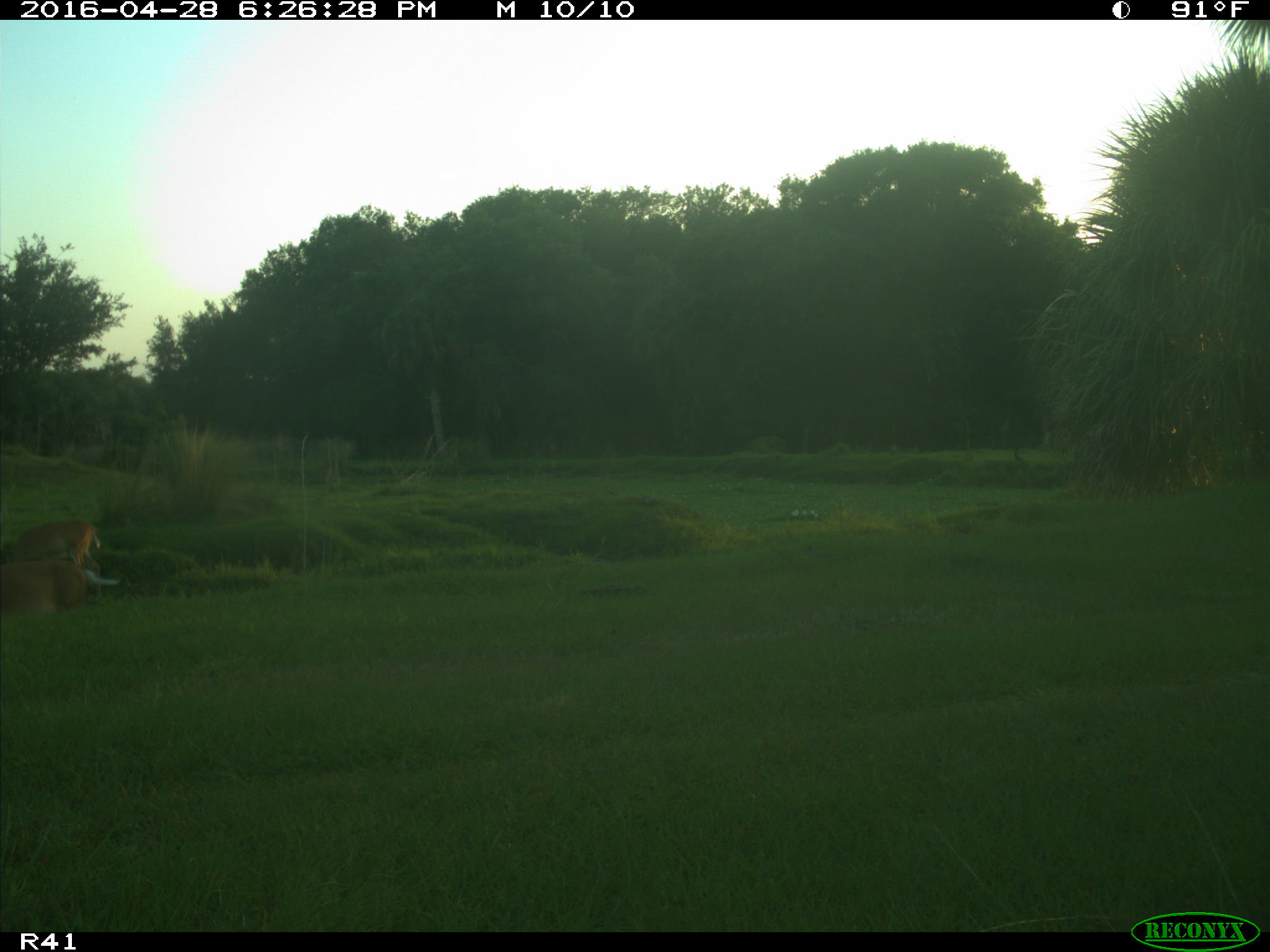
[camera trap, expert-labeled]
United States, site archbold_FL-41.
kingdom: Animalia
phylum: Chordata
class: Mammalia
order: Artiodactyla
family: Cervidae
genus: Odocoileus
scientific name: Odocoileus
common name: deer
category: unidentified deer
Unidentified deer (deer) (Odocoileus).